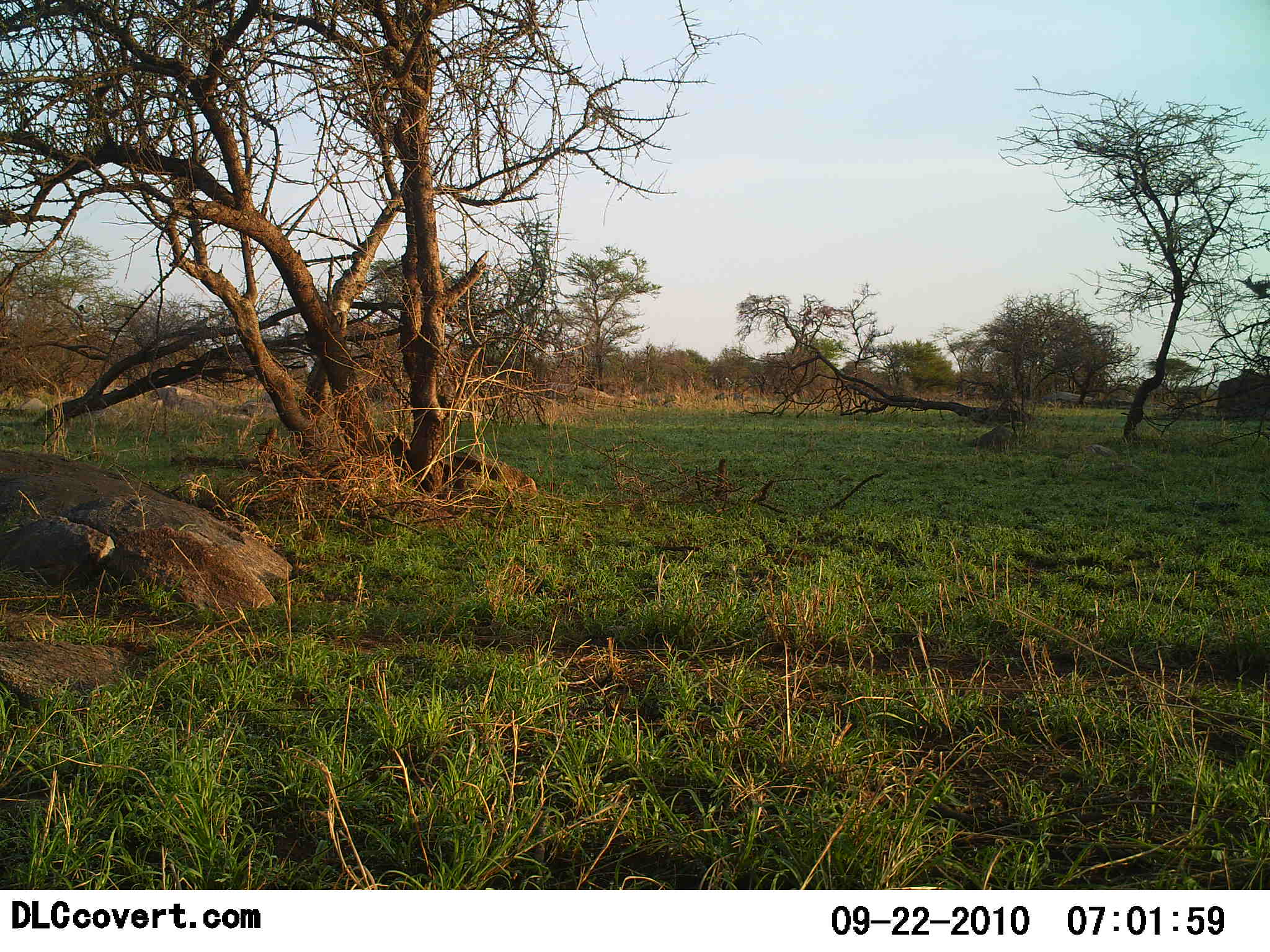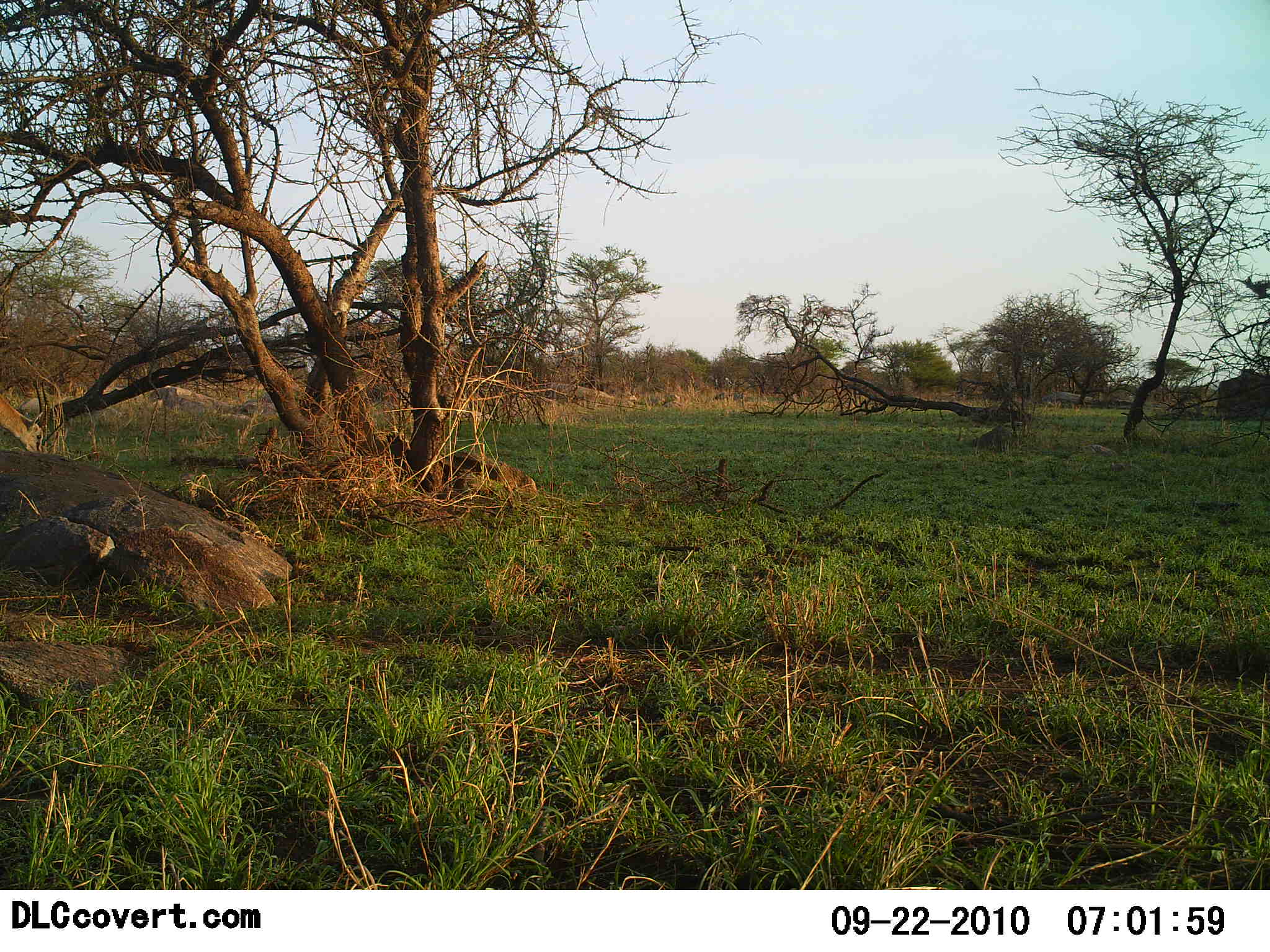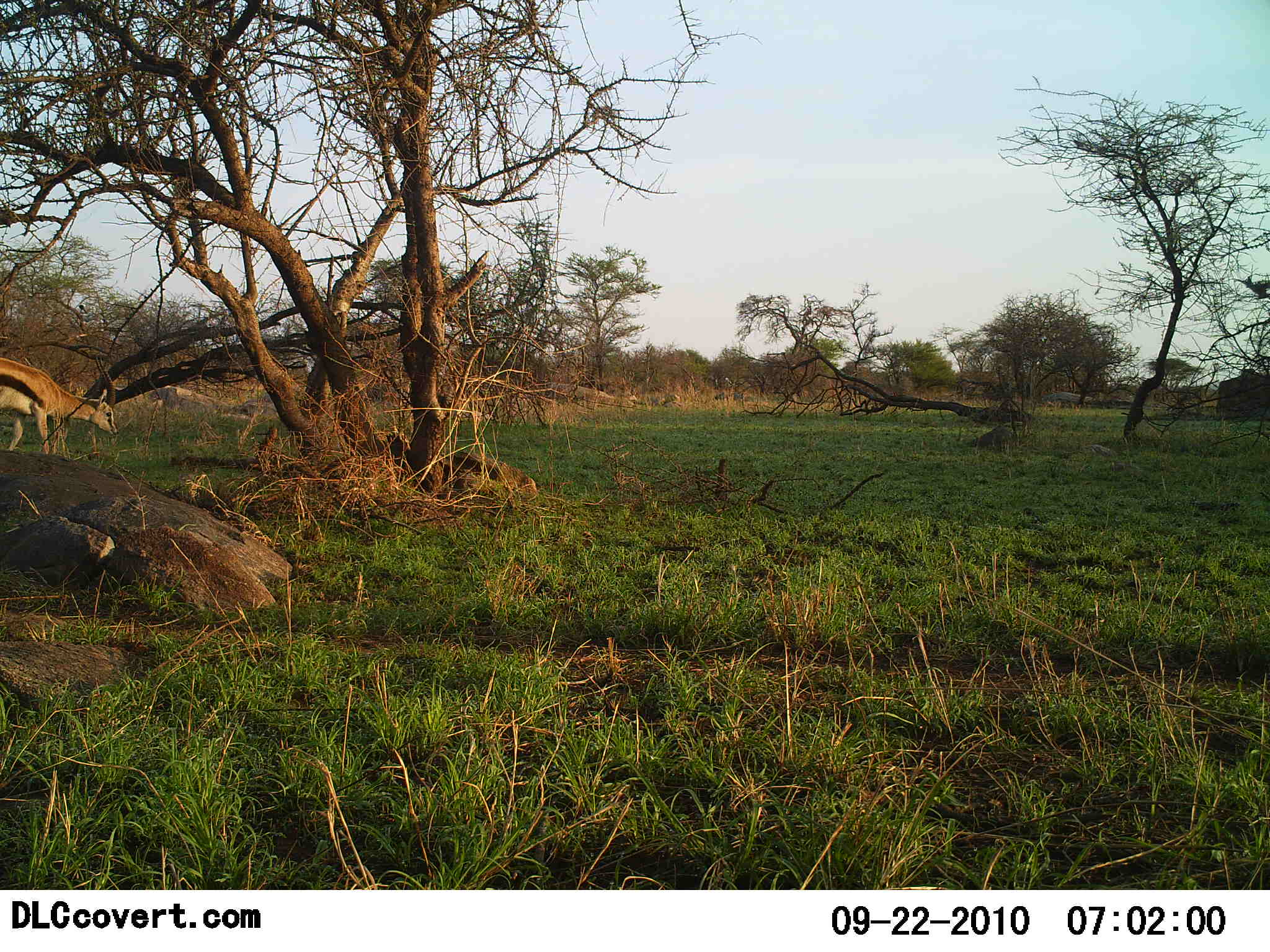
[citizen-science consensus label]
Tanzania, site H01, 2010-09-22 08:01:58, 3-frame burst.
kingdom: Animalia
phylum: Chordata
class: Mammalia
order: Artiodactyla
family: Bovidae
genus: Eudorcas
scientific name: Eudorcas thomsonii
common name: thomson's gazelle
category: gazellethomsons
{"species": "gazellethomsons (thomson's gazelle) (Eudorcas thomsonii)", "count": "1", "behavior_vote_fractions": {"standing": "17%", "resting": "0%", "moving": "92%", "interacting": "0%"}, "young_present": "0%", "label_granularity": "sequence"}